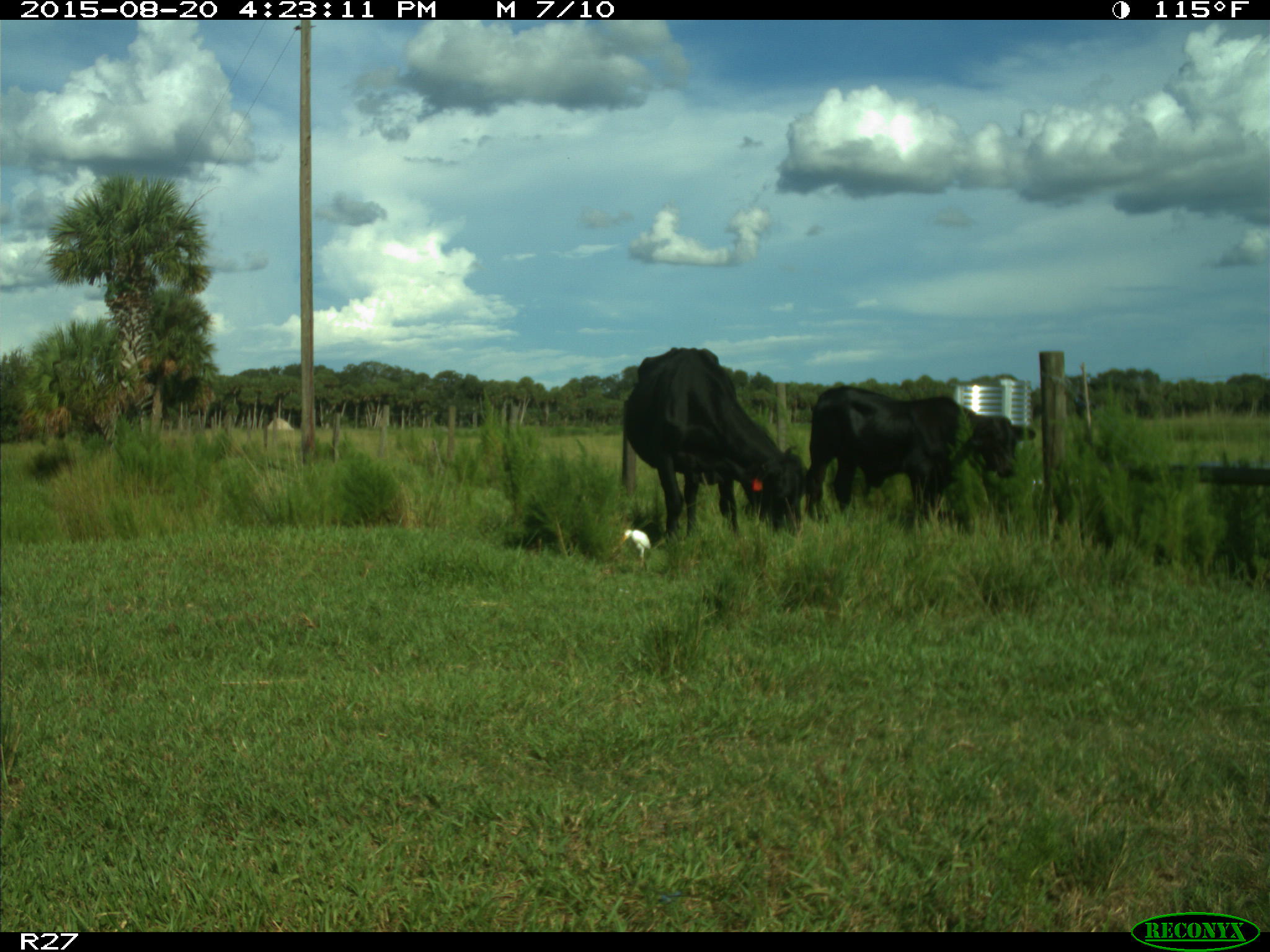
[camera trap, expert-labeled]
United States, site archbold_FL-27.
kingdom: Animalia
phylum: Chordata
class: Mammalia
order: Artiodactyla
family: Bovidae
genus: Bos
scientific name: Bos taurus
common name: domestic cow